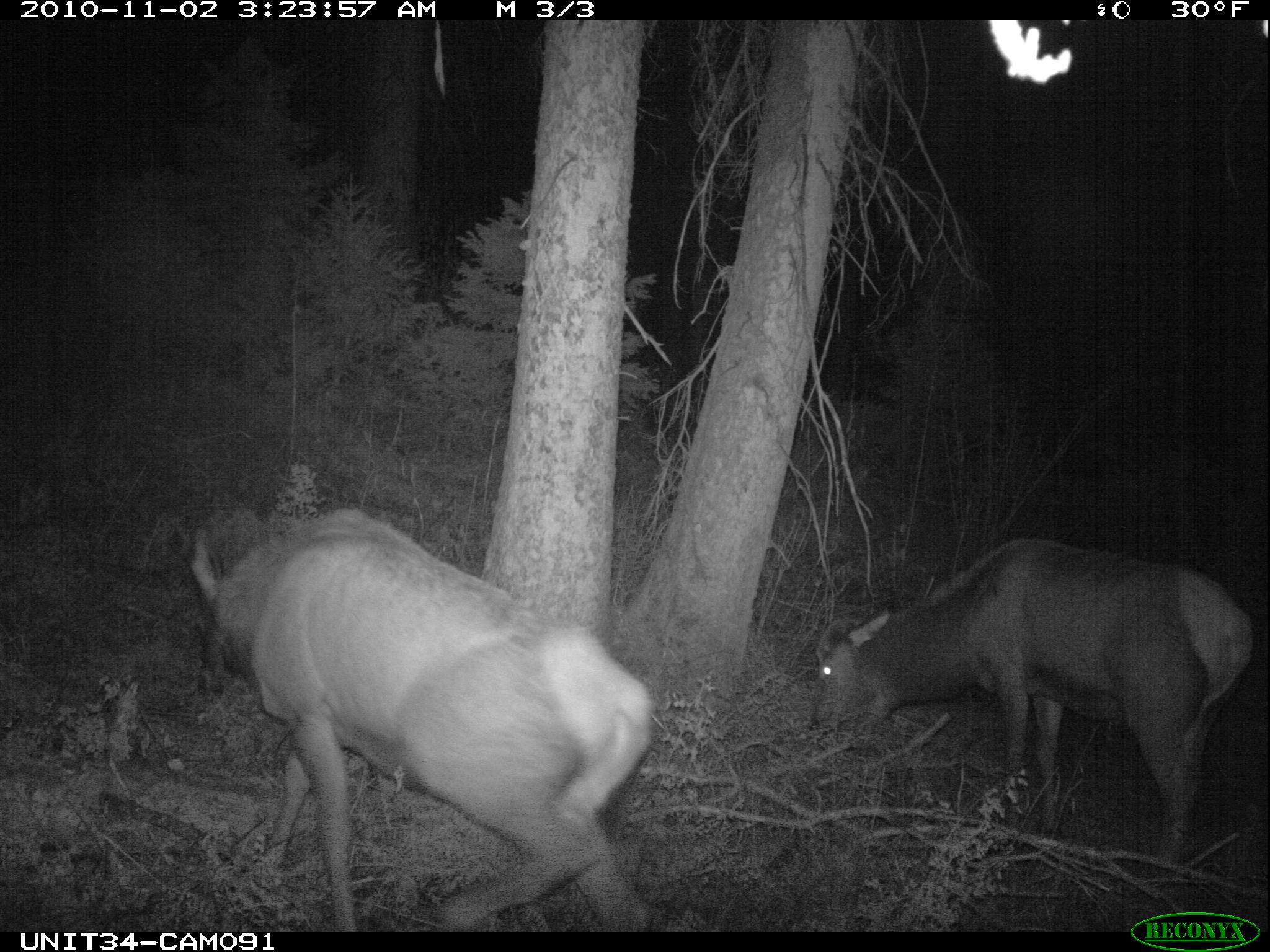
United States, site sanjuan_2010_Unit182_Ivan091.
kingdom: Animalia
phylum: Chordata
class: Mammalia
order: Artiodactyla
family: Cervidae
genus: Cervus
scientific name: Cervus elaphus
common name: red deer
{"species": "Cervus elaphus (red deer)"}